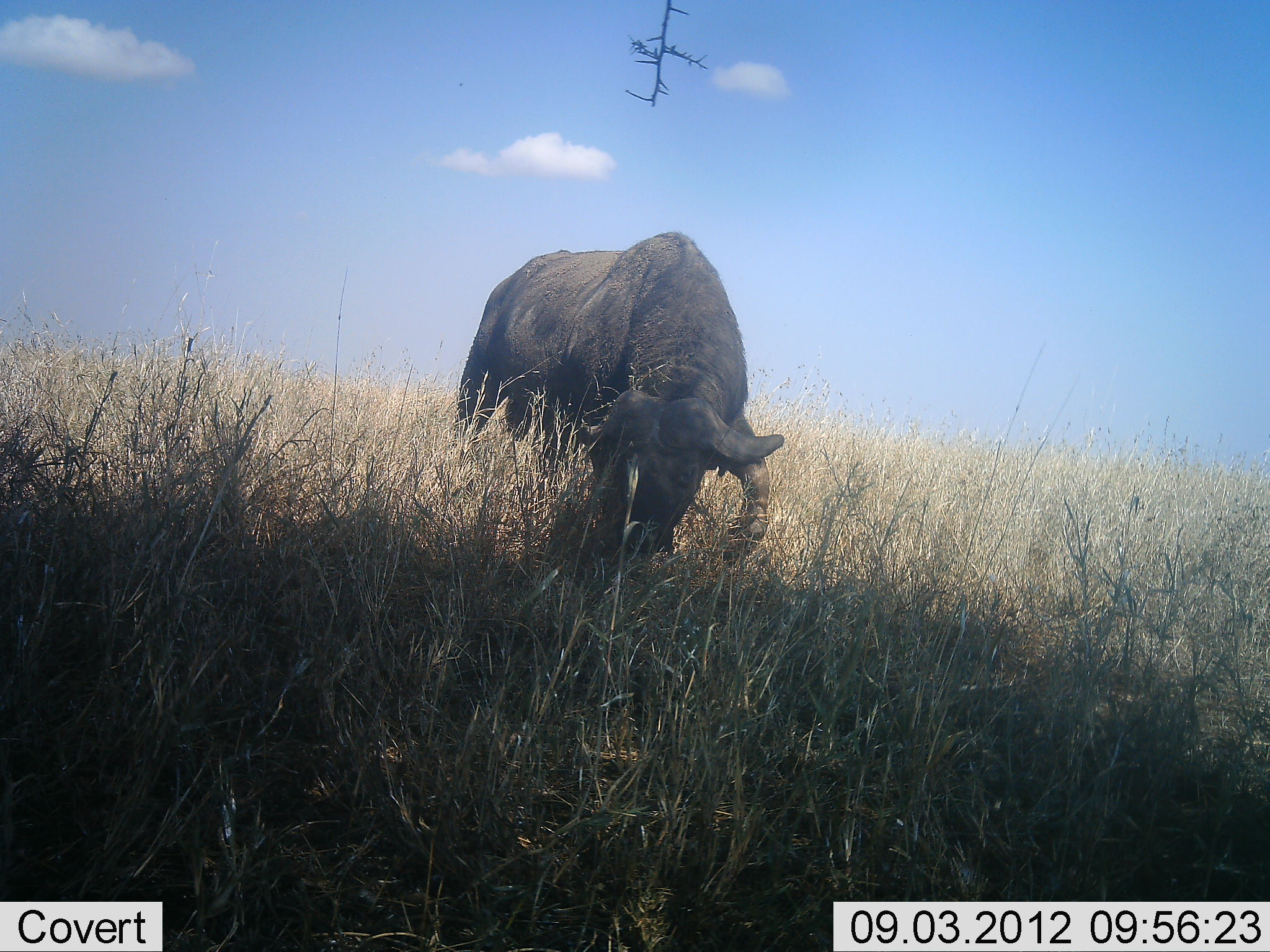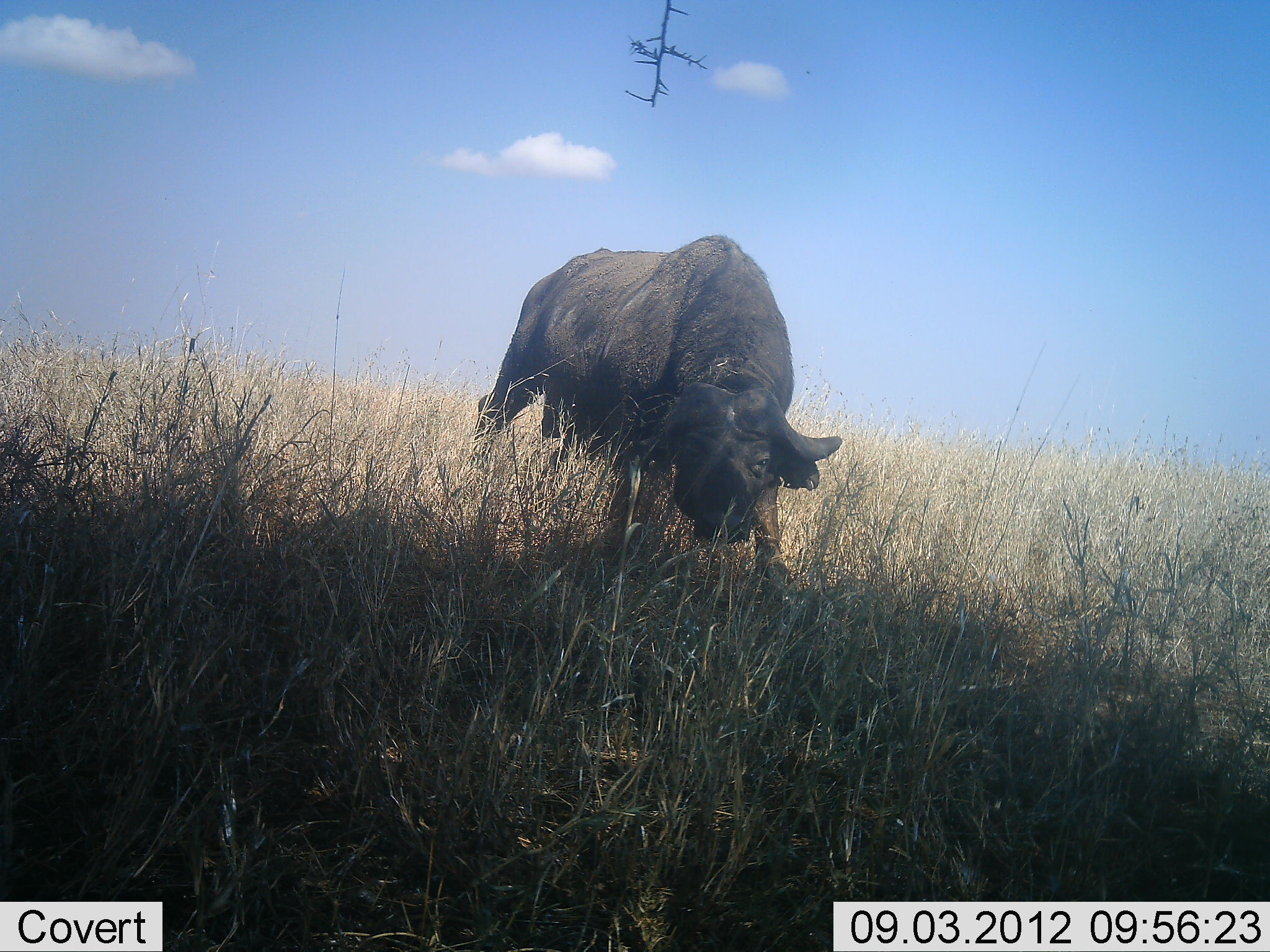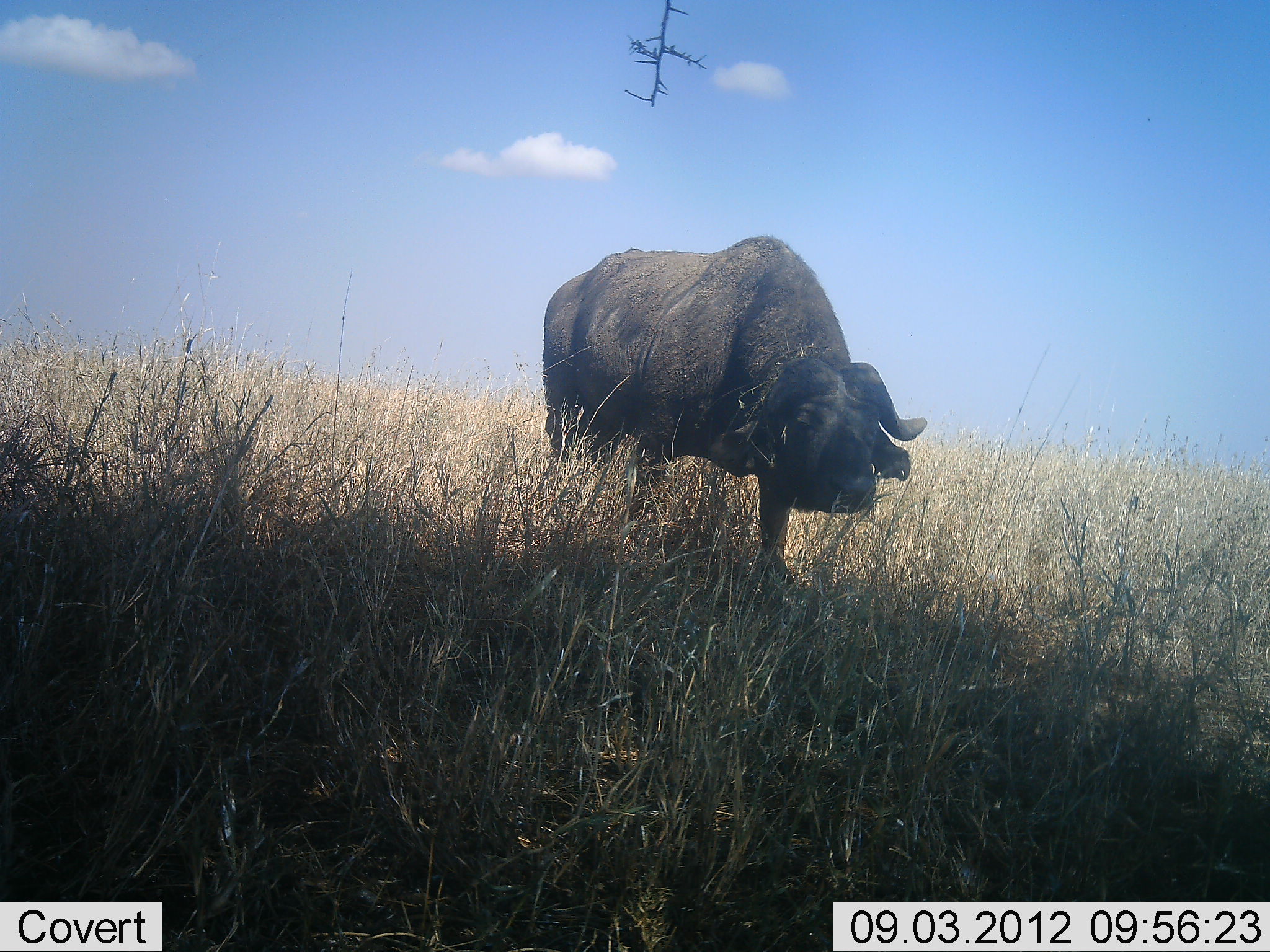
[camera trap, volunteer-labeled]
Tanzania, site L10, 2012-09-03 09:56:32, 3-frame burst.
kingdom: Animalia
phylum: Chordata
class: Mammalia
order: Artiodactyla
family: Bovidae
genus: Syncerus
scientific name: Syncerus caffer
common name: cape buffalo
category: buffalo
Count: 1.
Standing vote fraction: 30%.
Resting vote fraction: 0%.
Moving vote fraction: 40%.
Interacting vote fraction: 10%.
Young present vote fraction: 0%.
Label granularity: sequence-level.